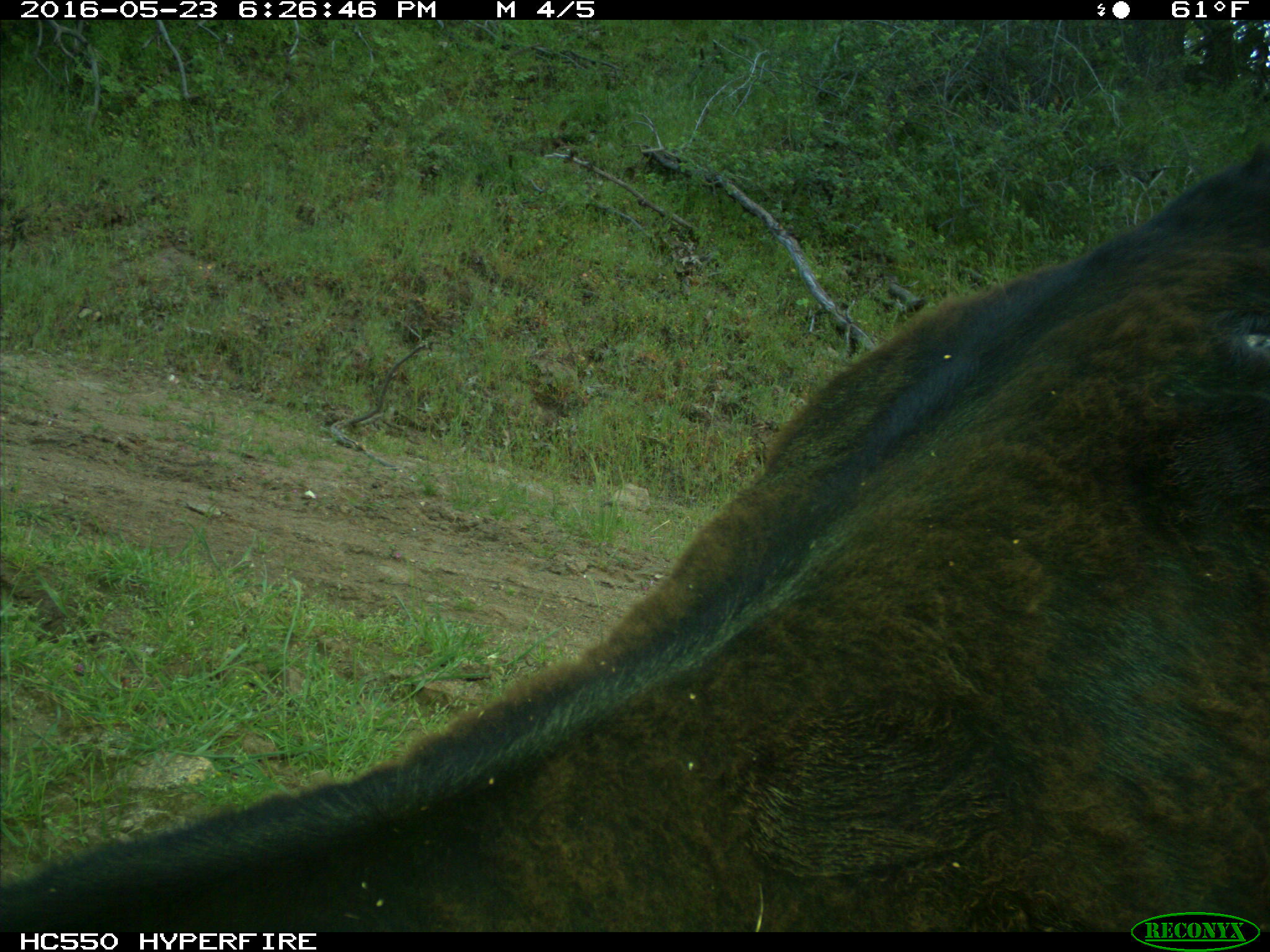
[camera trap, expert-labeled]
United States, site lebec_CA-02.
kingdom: Animalia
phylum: Chordata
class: Mammalia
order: Artiodactyla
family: Bovidae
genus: Bos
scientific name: Bos taurus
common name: domestic cow